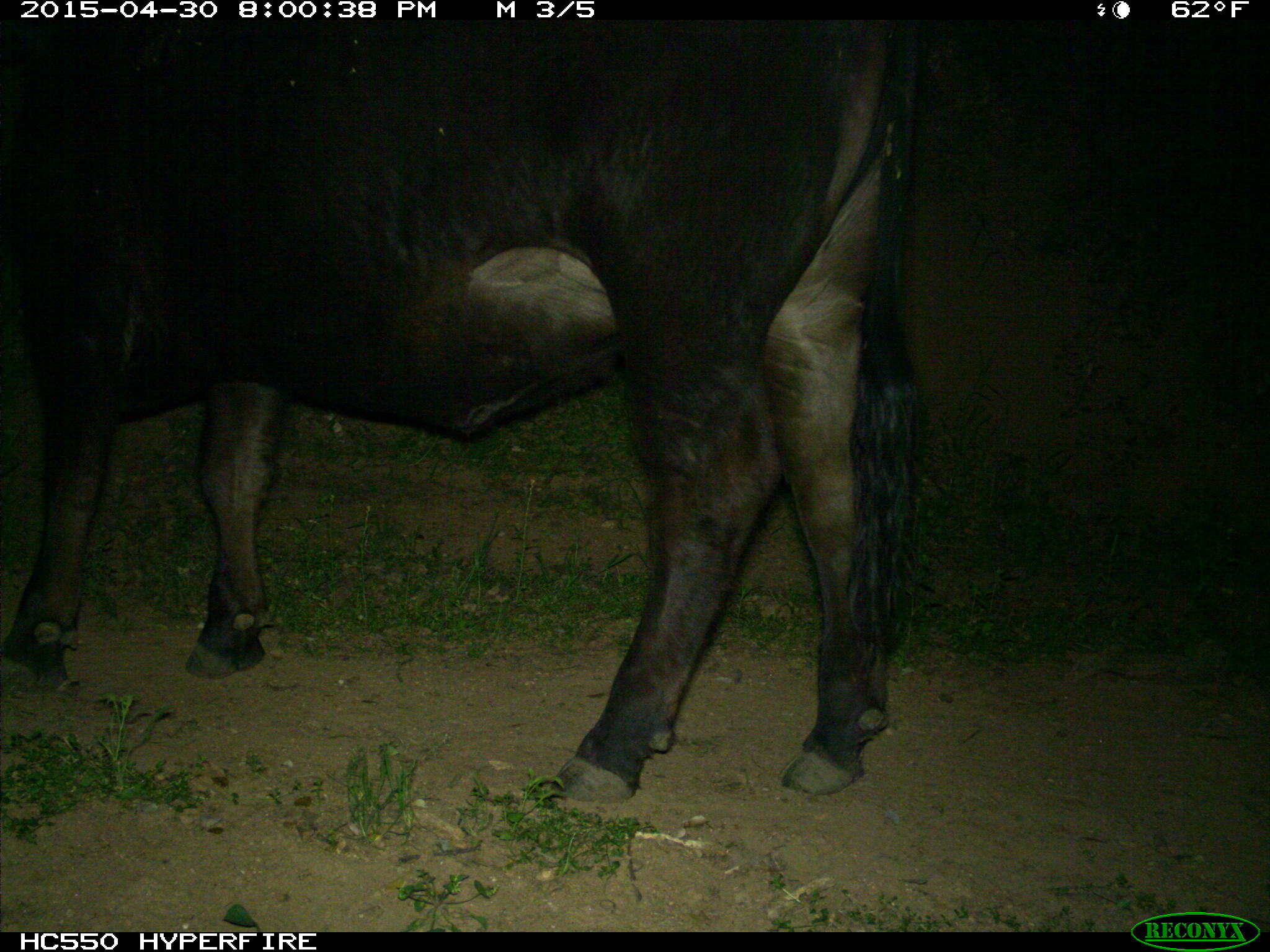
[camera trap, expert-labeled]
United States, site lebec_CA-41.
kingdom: Animalia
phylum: Chordata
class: Mammalia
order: Artiodactyla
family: Bovidae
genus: Bos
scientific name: Bos taurus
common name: domestic cow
Bos taurus (domestic cow).